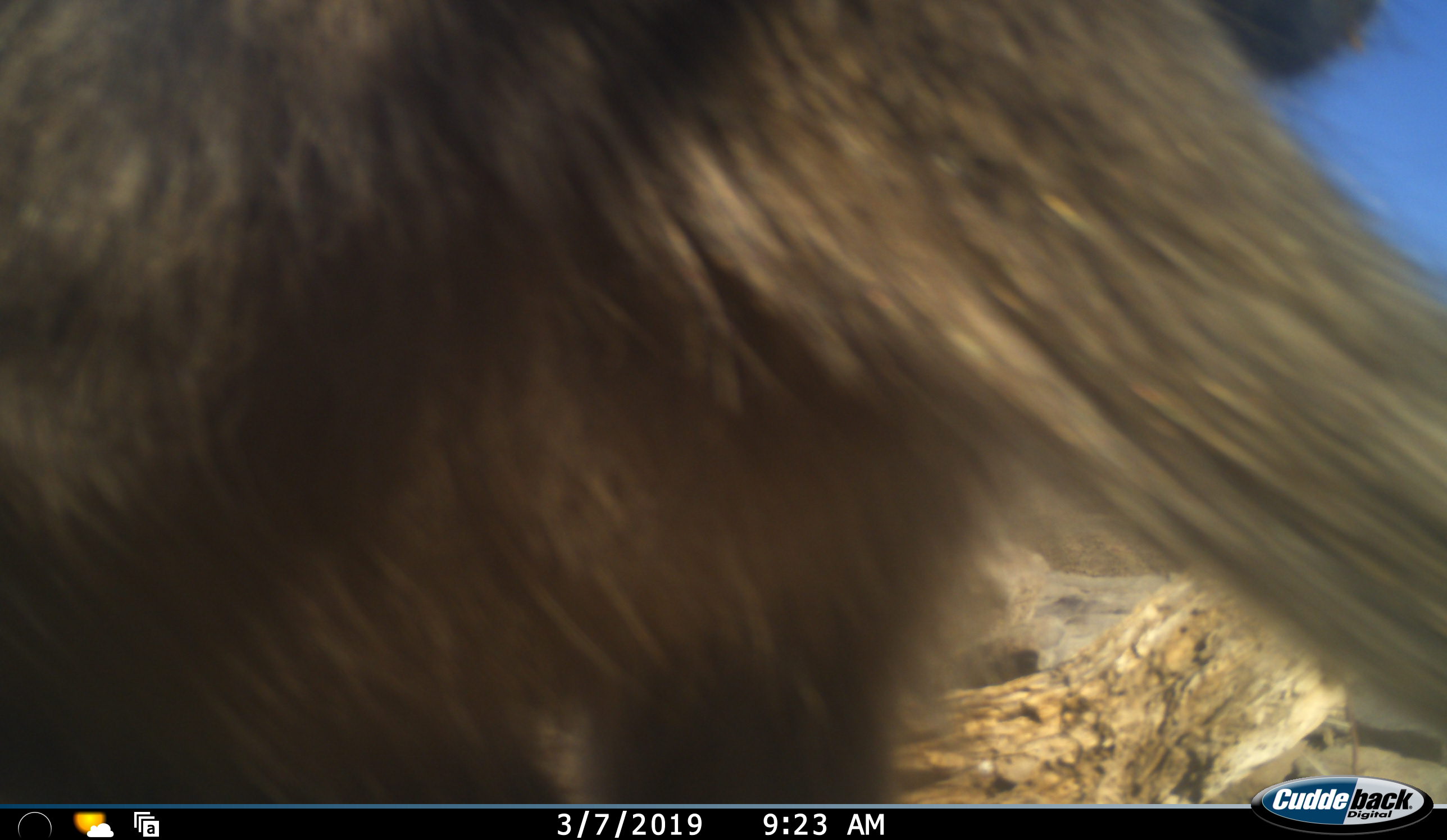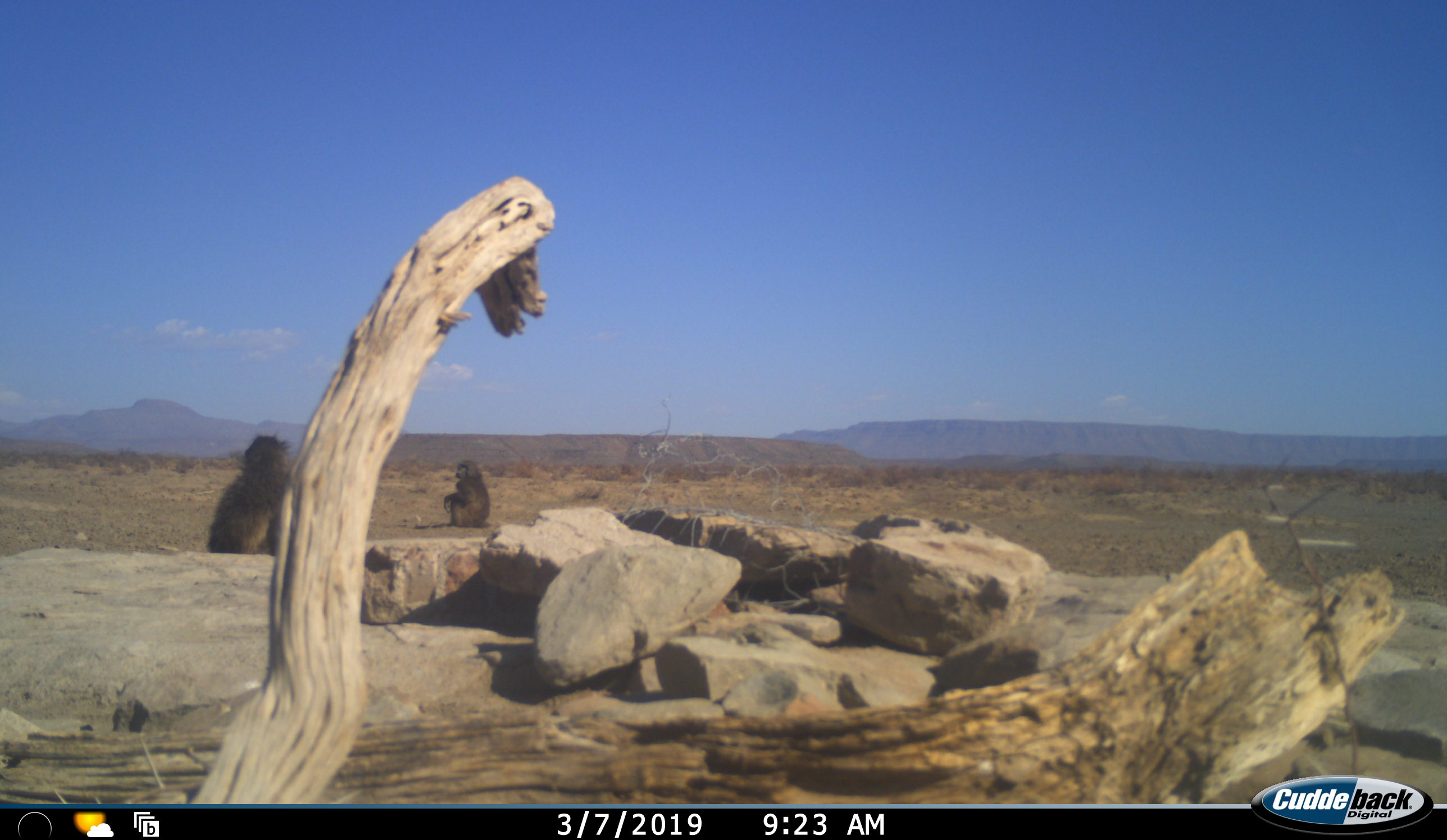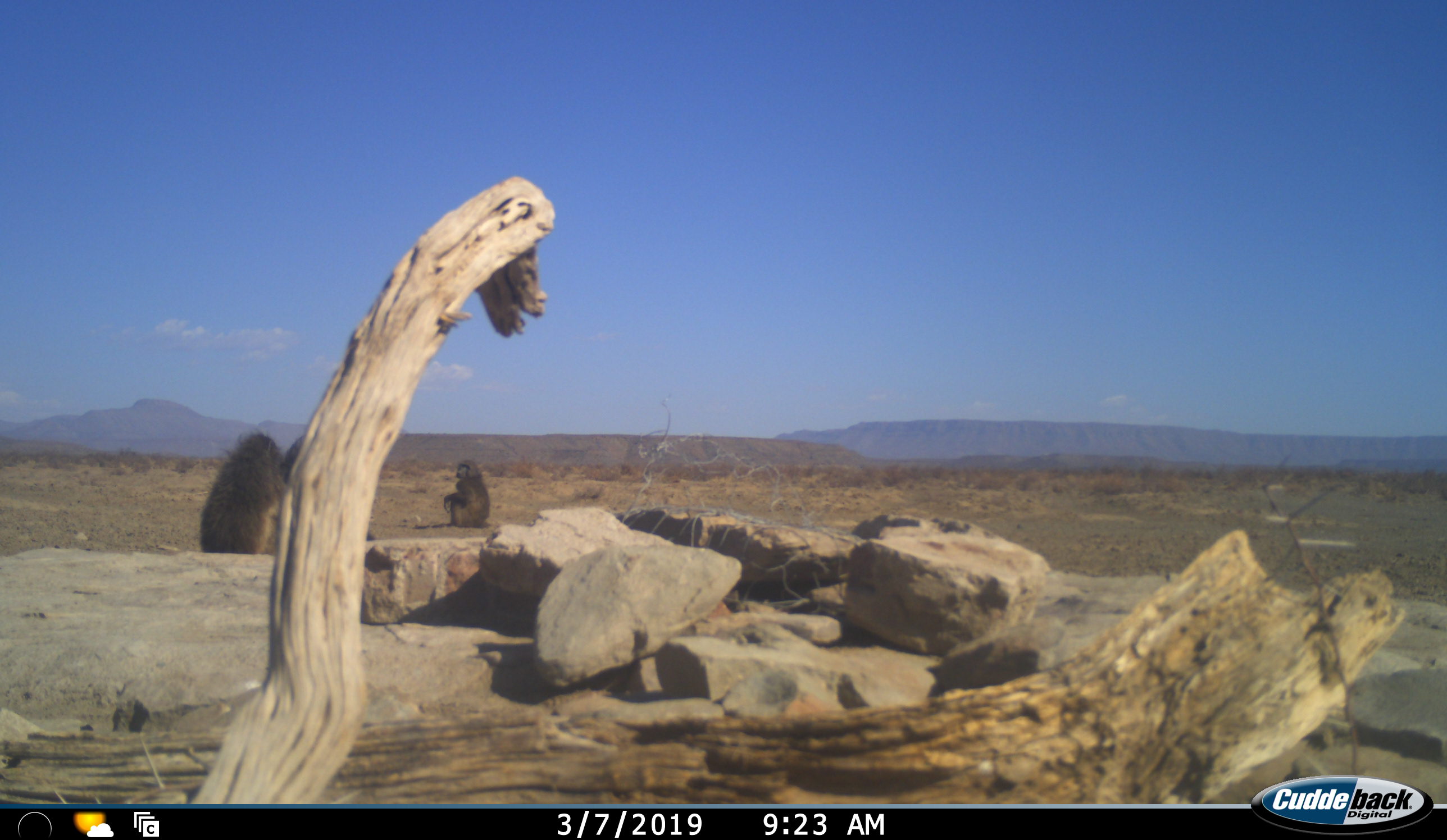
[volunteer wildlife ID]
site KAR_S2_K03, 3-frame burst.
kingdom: Animalia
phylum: Chordata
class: Mammalia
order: Primates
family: Cercopithecidae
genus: Papio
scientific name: Papio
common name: baboon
Baboon (Papio), count 3. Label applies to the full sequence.